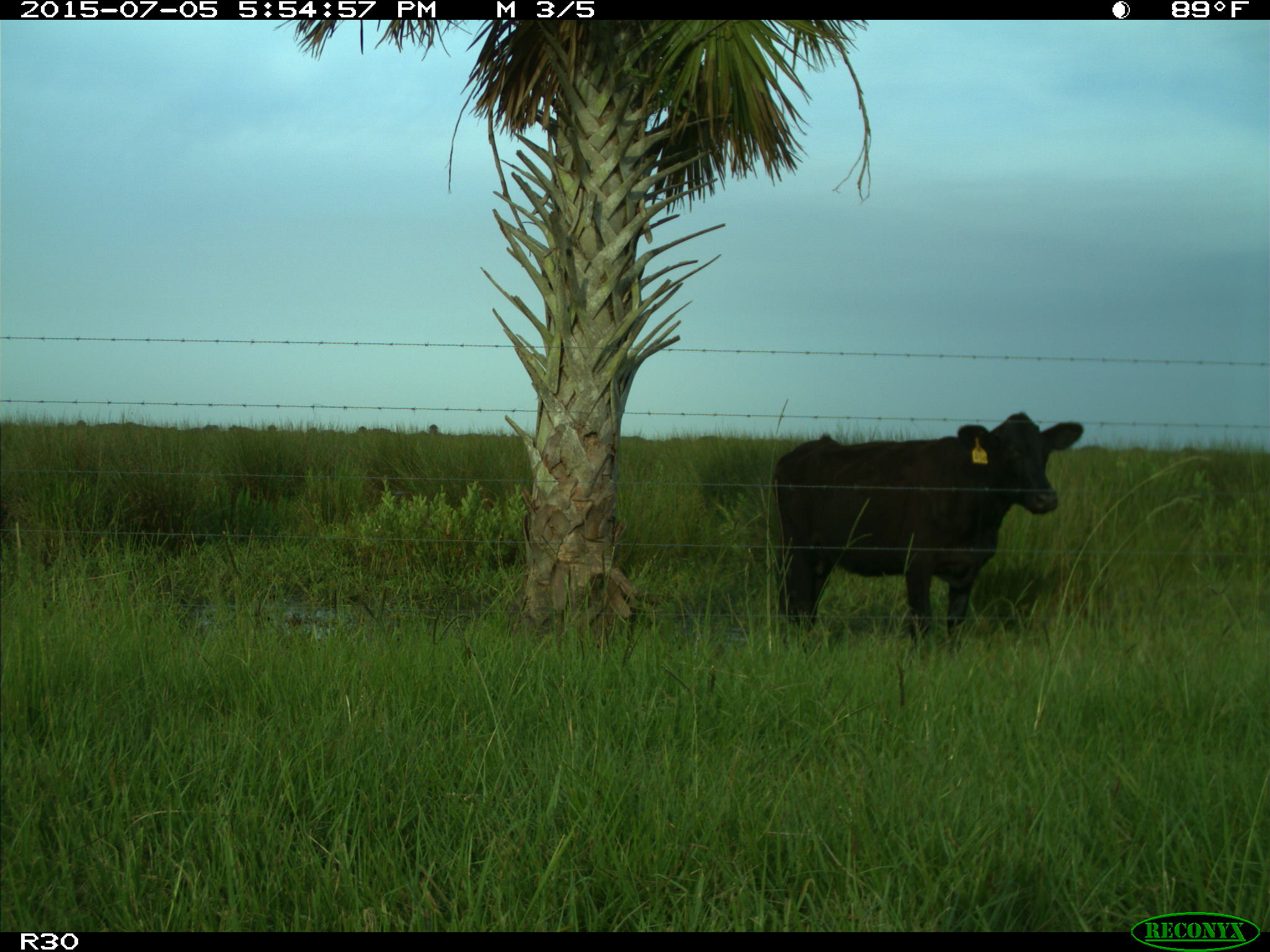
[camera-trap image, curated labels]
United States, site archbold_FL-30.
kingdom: Animalia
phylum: Chordata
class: Mammalia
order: Artiodactyla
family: Bovidae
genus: Bos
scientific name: Bos taurus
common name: domestic cow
Bos taurus (domestic cow).